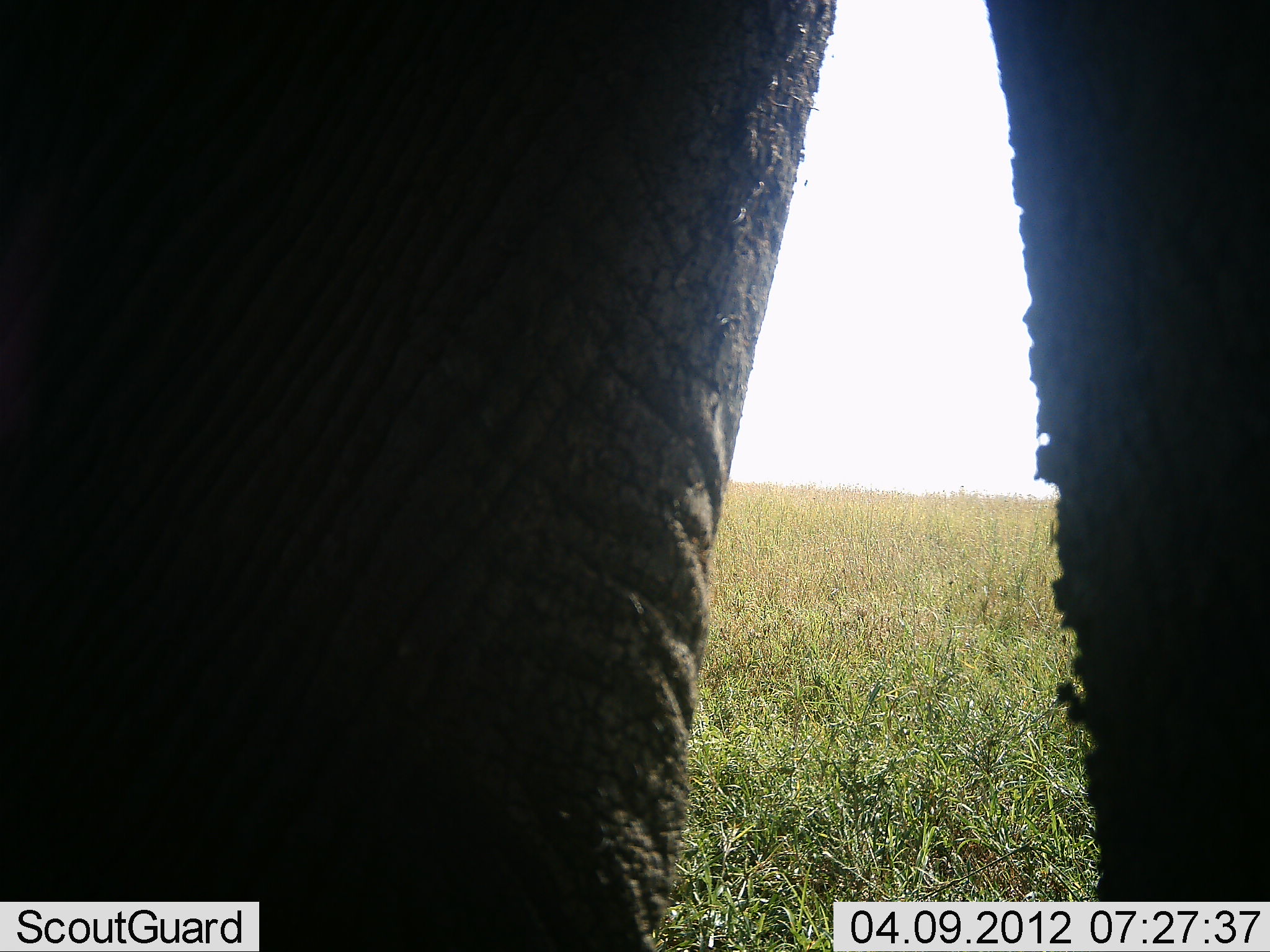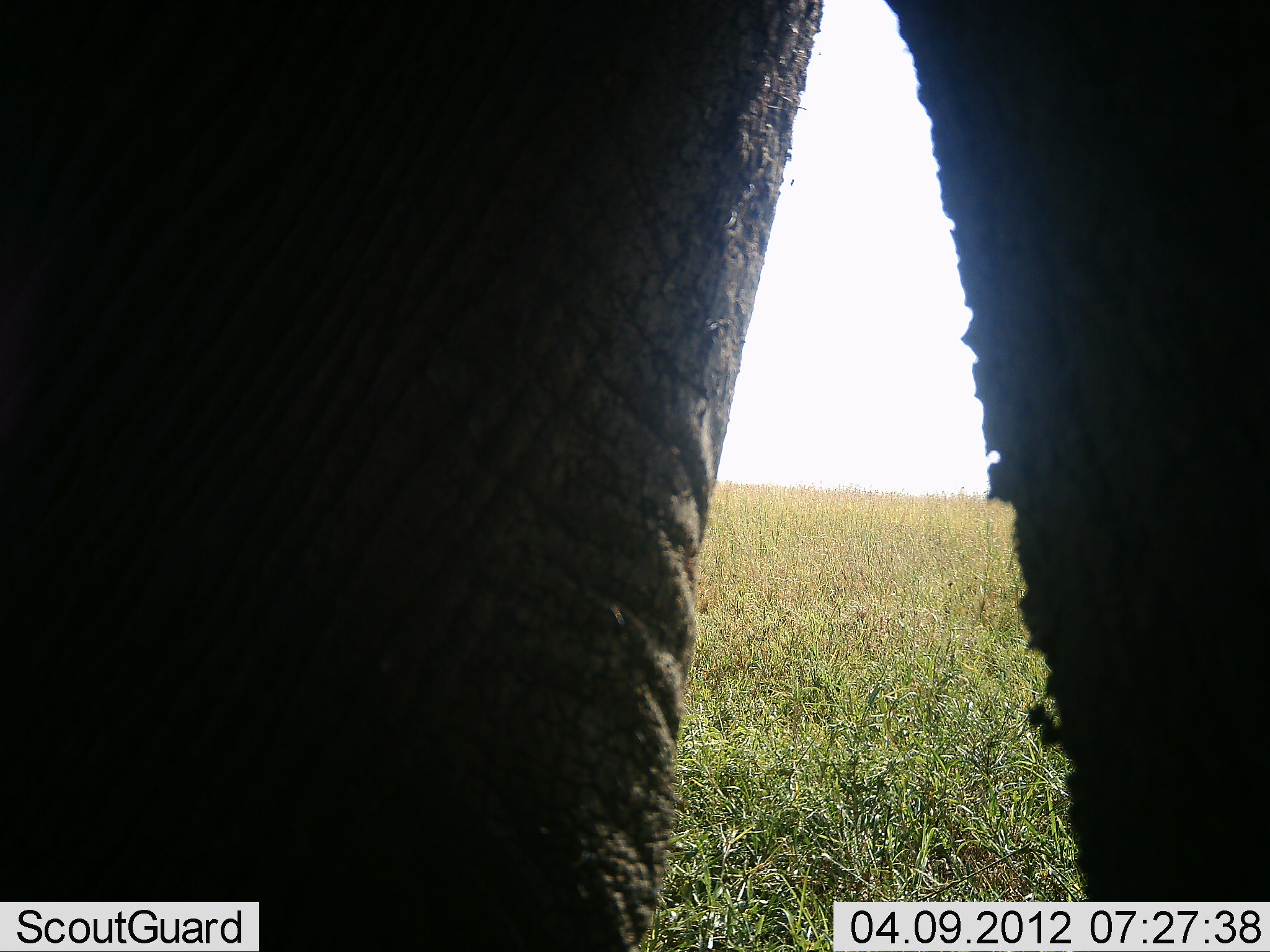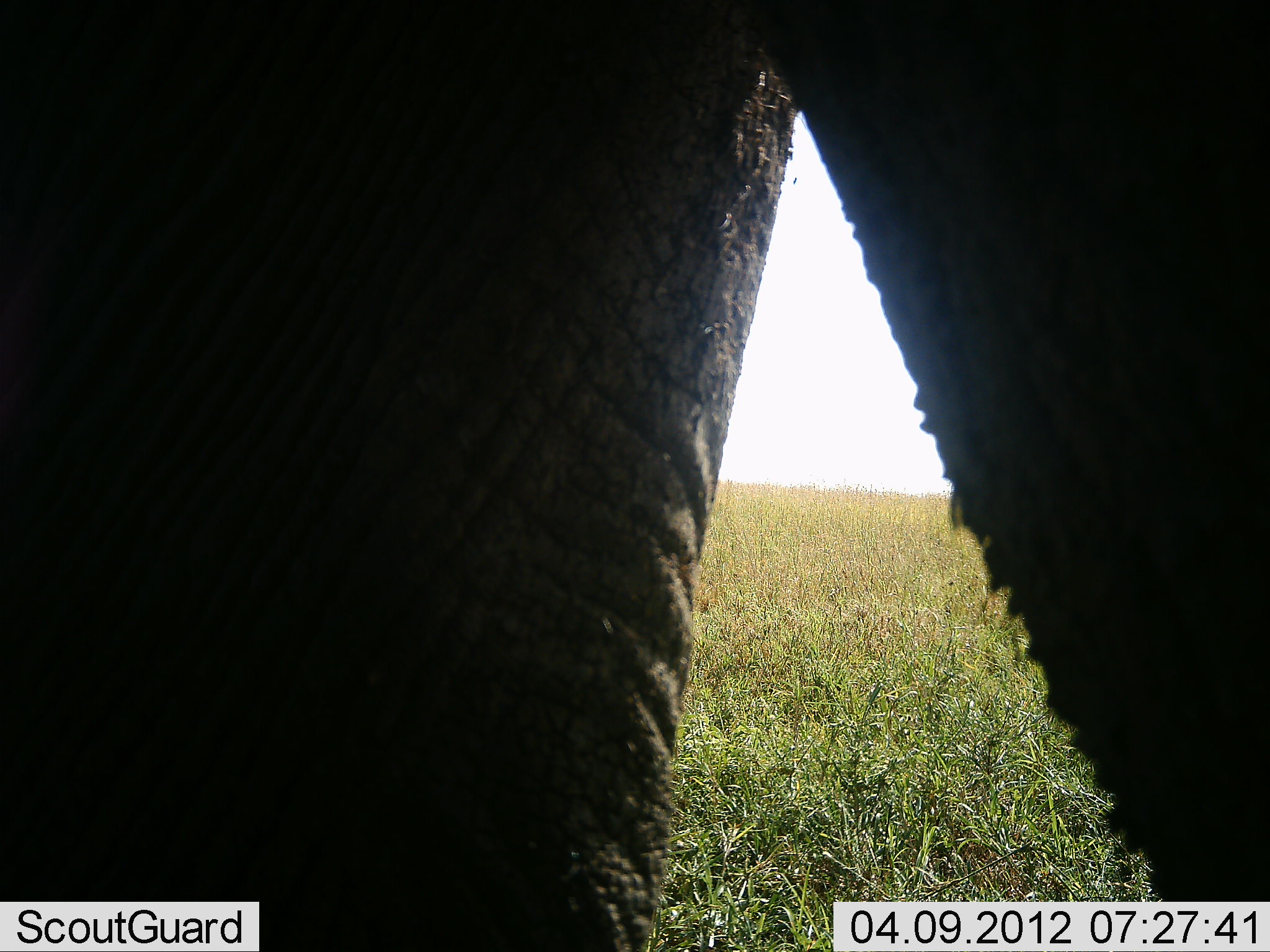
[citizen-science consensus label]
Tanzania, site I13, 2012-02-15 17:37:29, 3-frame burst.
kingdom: Animalia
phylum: Chordata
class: Mammalia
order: Proboscidea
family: Elephantidae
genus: Loxodonta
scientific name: Loxodonta africana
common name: african bush elephant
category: elephant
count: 1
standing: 86%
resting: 0%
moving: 7%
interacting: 0%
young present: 0%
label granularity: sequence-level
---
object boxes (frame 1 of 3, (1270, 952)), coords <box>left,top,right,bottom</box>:
animal: <box>2,1,1269,952</box>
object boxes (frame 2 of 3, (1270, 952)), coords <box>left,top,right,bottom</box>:
animal: <box>2,0,1269,951</box>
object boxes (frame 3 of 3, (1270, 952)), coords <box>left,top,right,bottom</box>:
animal: <box>2,1,1268,952</box>